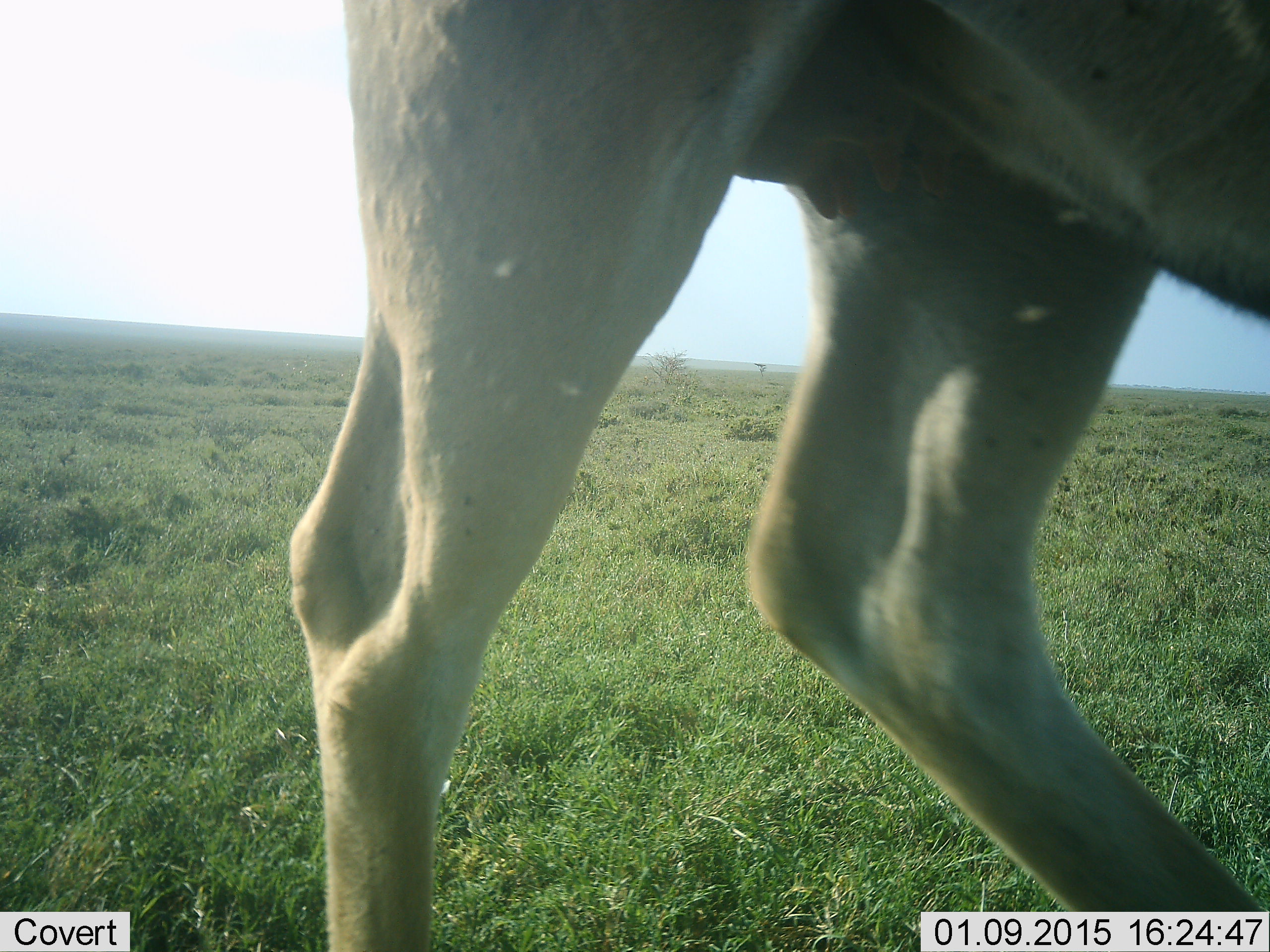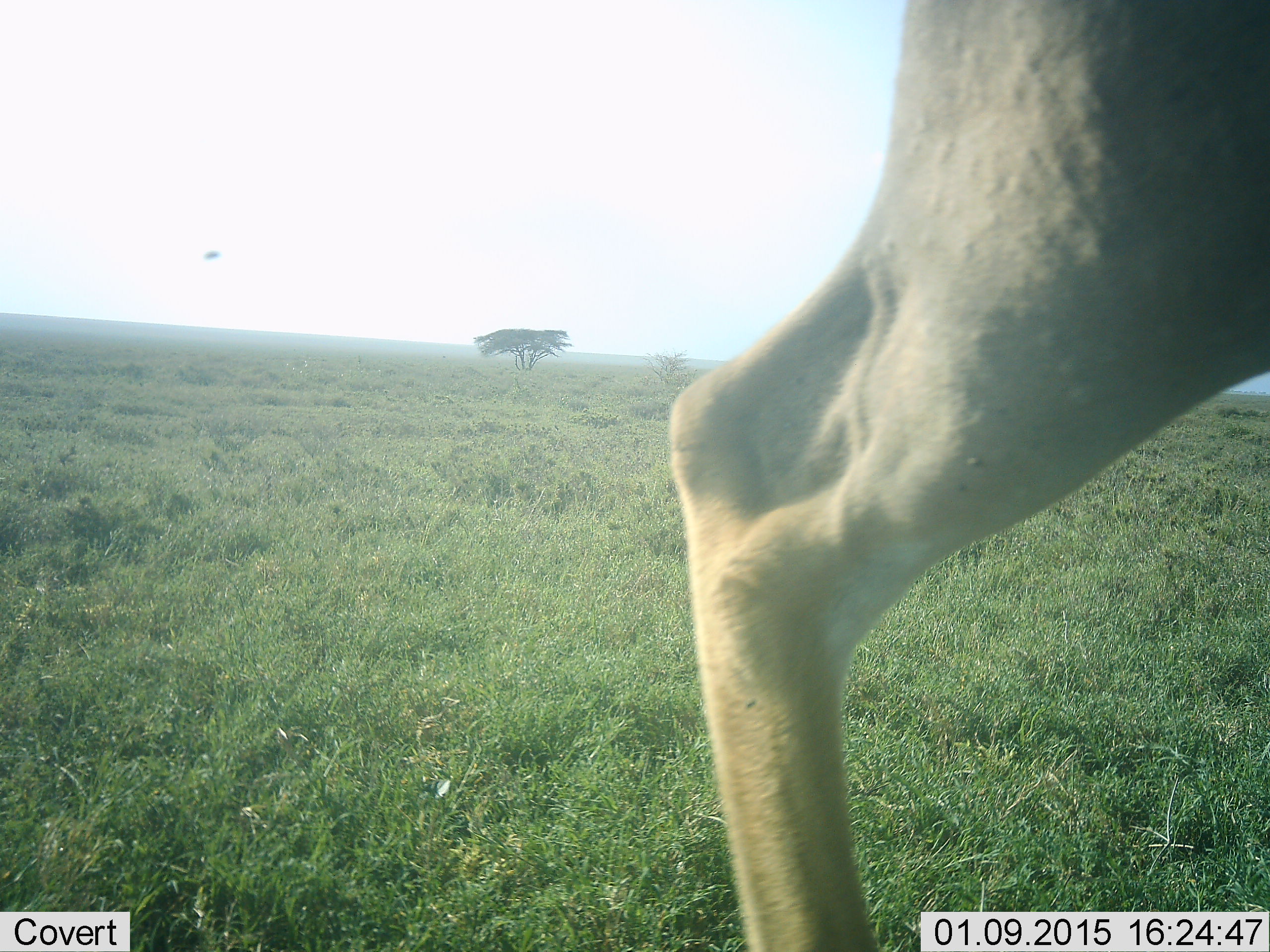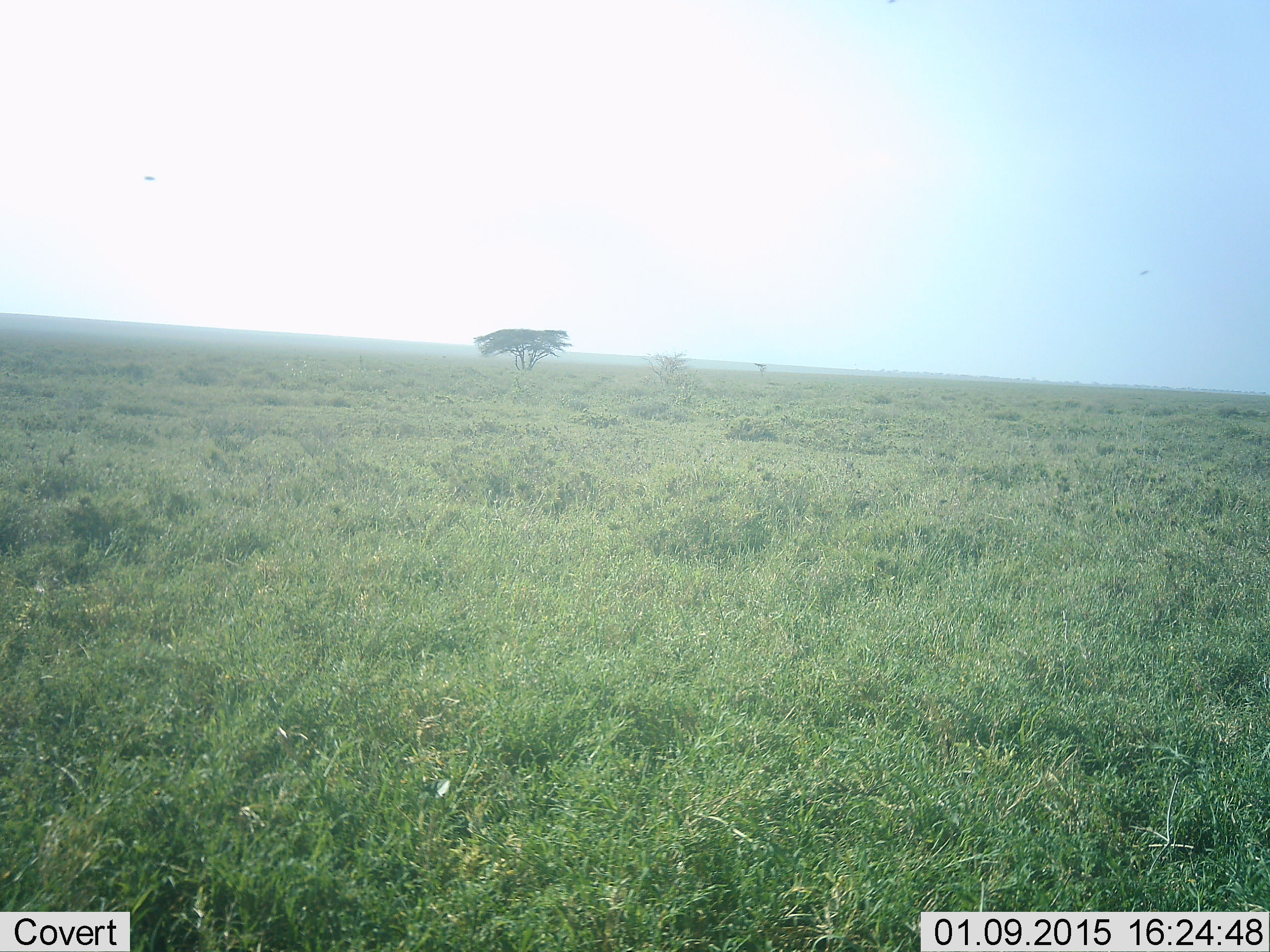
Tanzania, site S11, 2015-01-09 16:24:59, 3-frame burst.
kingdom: Animalia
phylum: Chordata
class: Mammalia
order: Artiodactyla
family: Bovidae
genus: Alcelaphus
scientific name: Alcelaphus buselaphus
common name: hartebeest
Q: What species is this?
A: Hartebeest (Alcelaphus buselaphus).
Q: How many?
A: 1.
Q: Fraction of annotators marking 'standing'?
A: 0%.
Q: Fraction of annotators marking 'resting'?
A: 0%.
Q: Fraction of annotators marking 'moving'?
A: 100%.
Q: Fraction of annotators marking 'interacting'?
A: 0%.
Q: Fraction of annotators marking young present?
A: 0%.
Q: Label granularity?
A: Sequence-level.